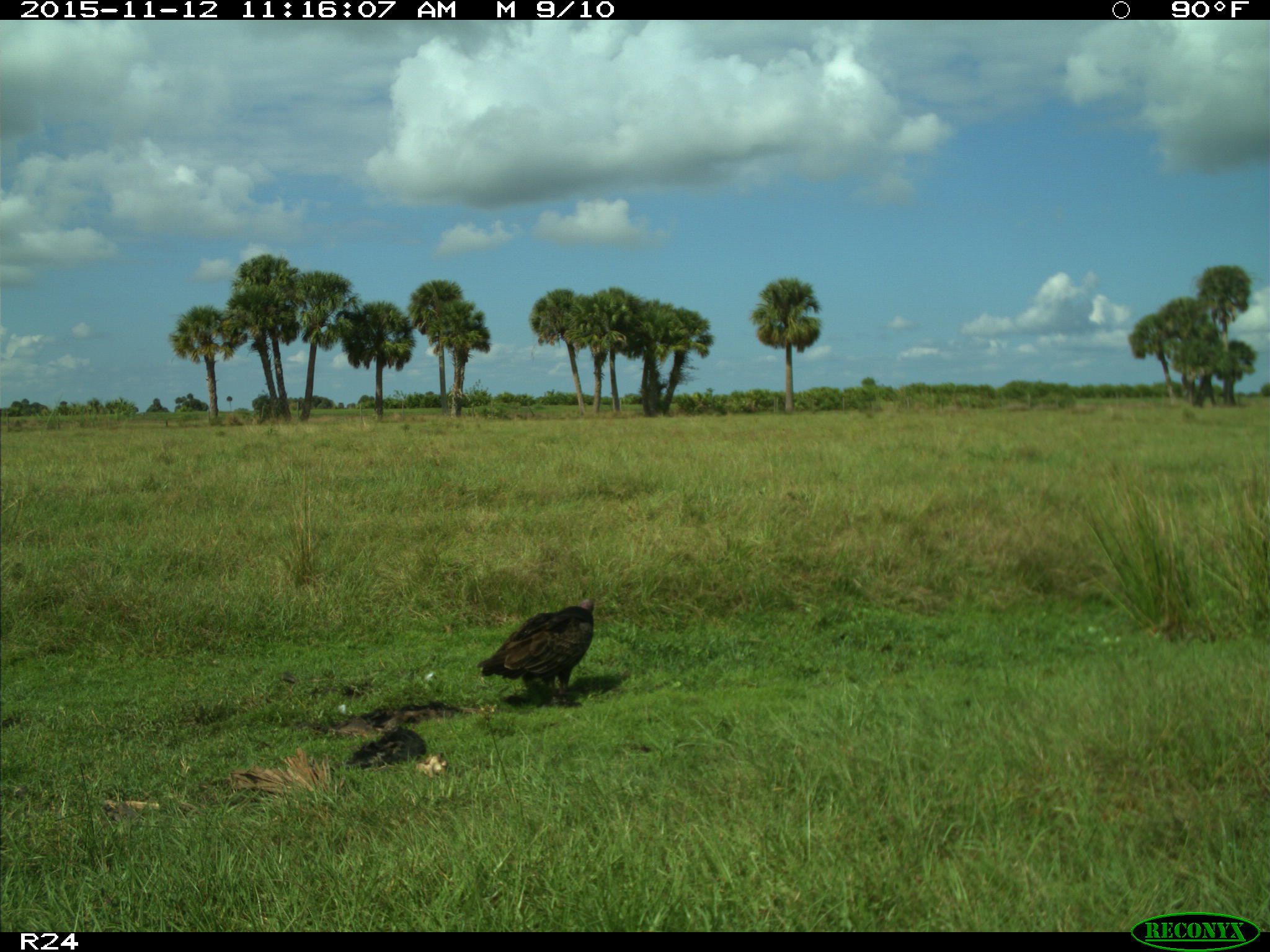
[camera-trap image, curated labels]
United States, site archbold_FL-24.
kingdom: Animalia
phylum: Chordata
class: Aves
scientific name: Aves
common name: birds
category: unidentified bird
Unidentified bird (birds) (Aves).